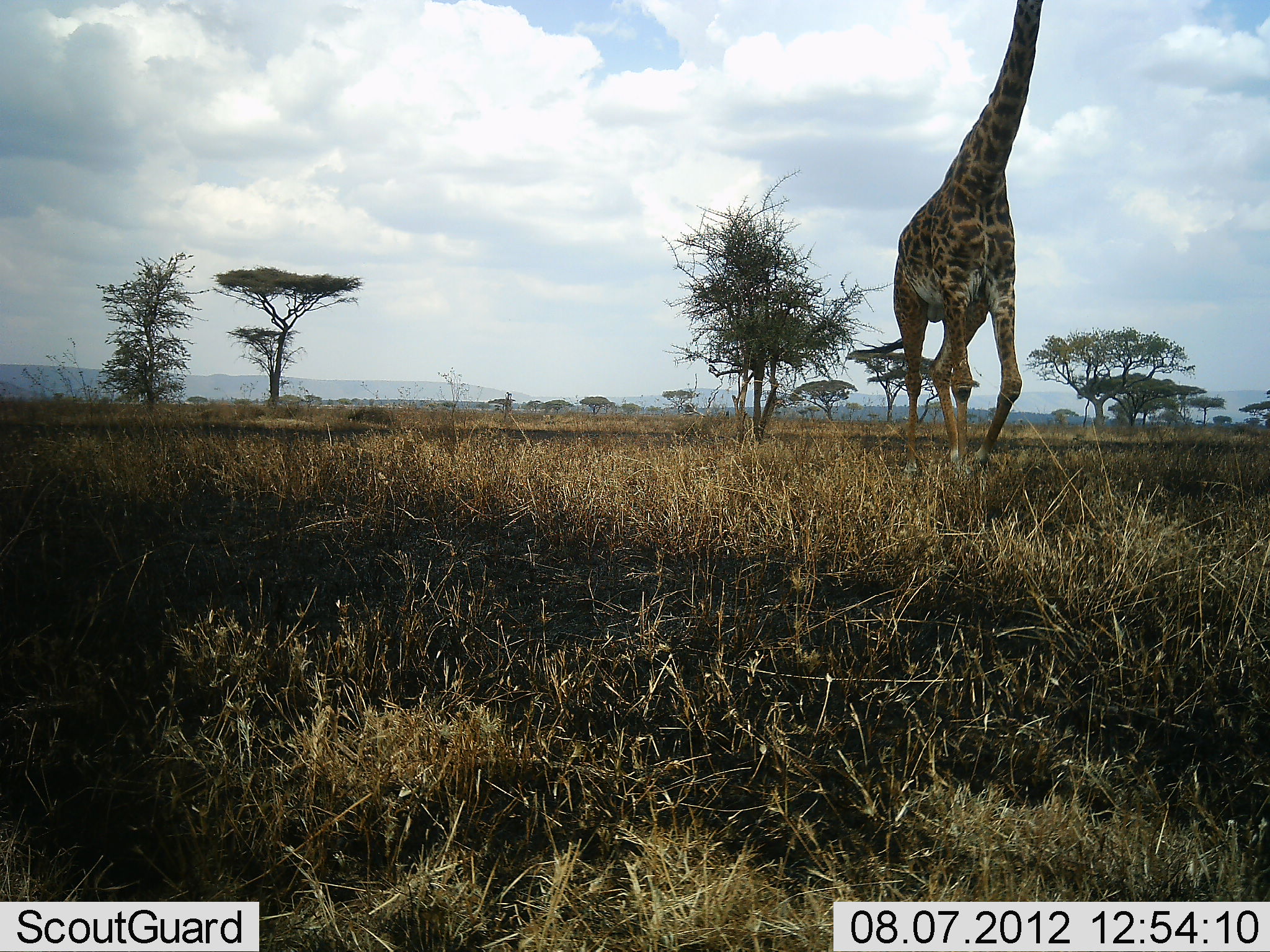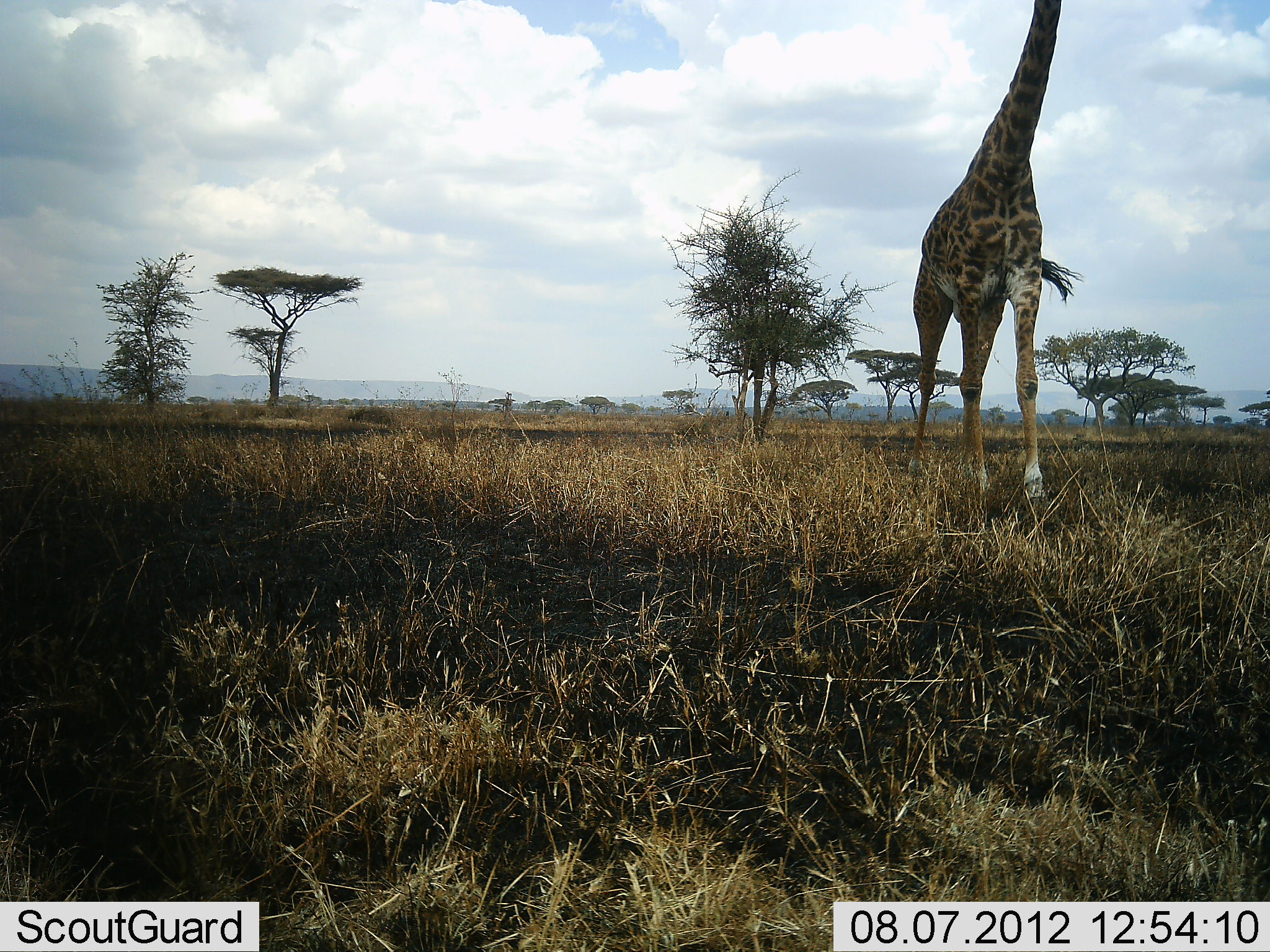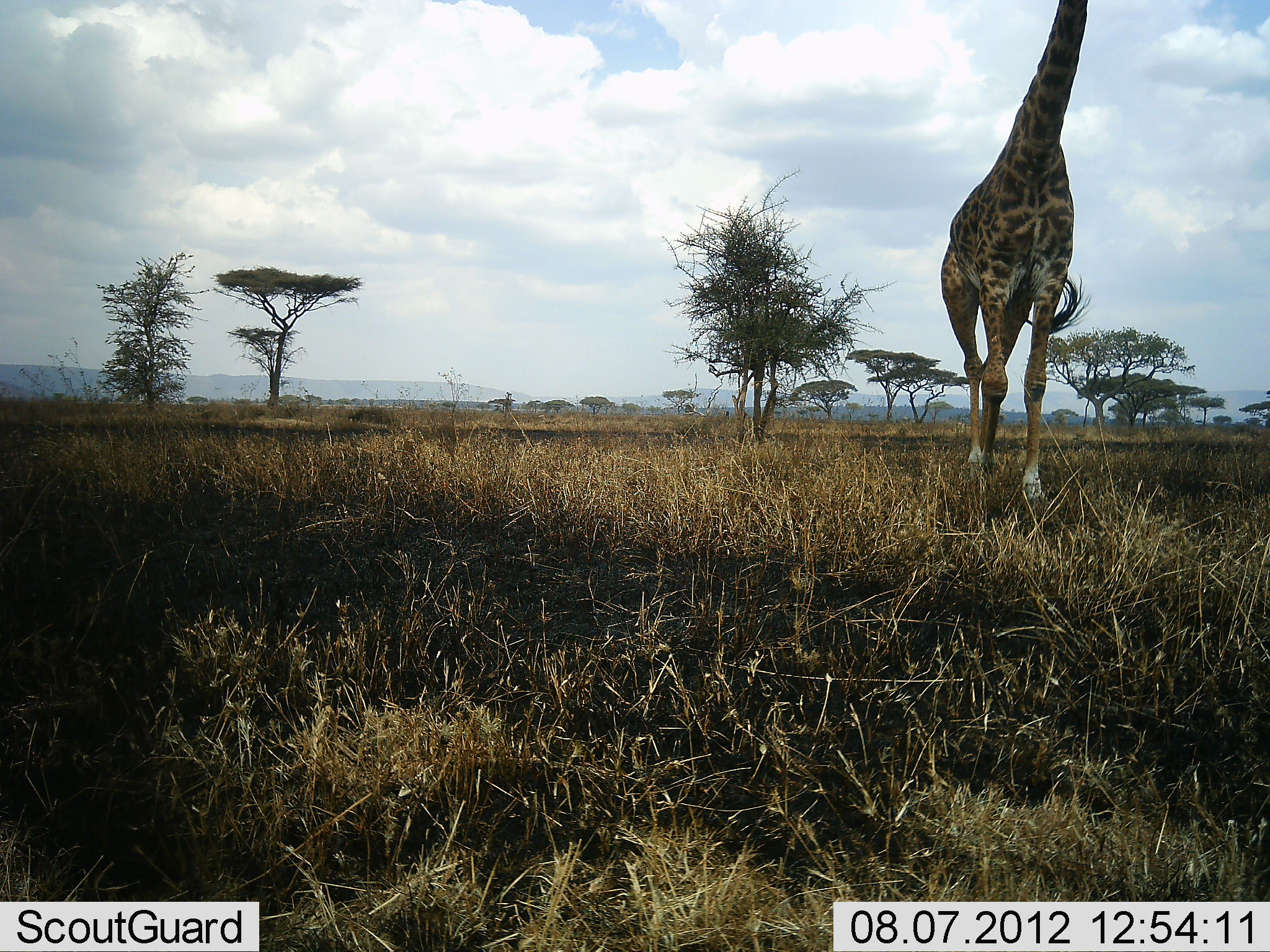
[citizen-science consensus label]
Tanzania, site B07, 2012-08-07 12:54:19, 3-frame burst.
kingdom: Animalia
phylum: Chordata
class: Mammalia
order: Artiodactyla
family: Giraffidae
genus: Giraffa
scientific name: Giraffa camelopardalis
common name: giraffe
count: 1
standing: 10%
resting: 0%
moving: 90%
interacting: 0%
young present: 0%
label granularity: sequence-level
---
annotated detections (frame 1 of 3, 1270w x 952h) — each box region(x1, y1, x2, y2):
animal: region(890, 0, 1047, 471)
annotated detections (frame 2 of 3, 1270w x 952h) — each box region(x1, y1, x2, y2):
animal: region(912, 0, 1084, 513)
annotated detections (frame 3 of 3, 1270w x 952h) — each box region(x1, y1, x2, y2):
animal: region(933, 0, 1099, 515)